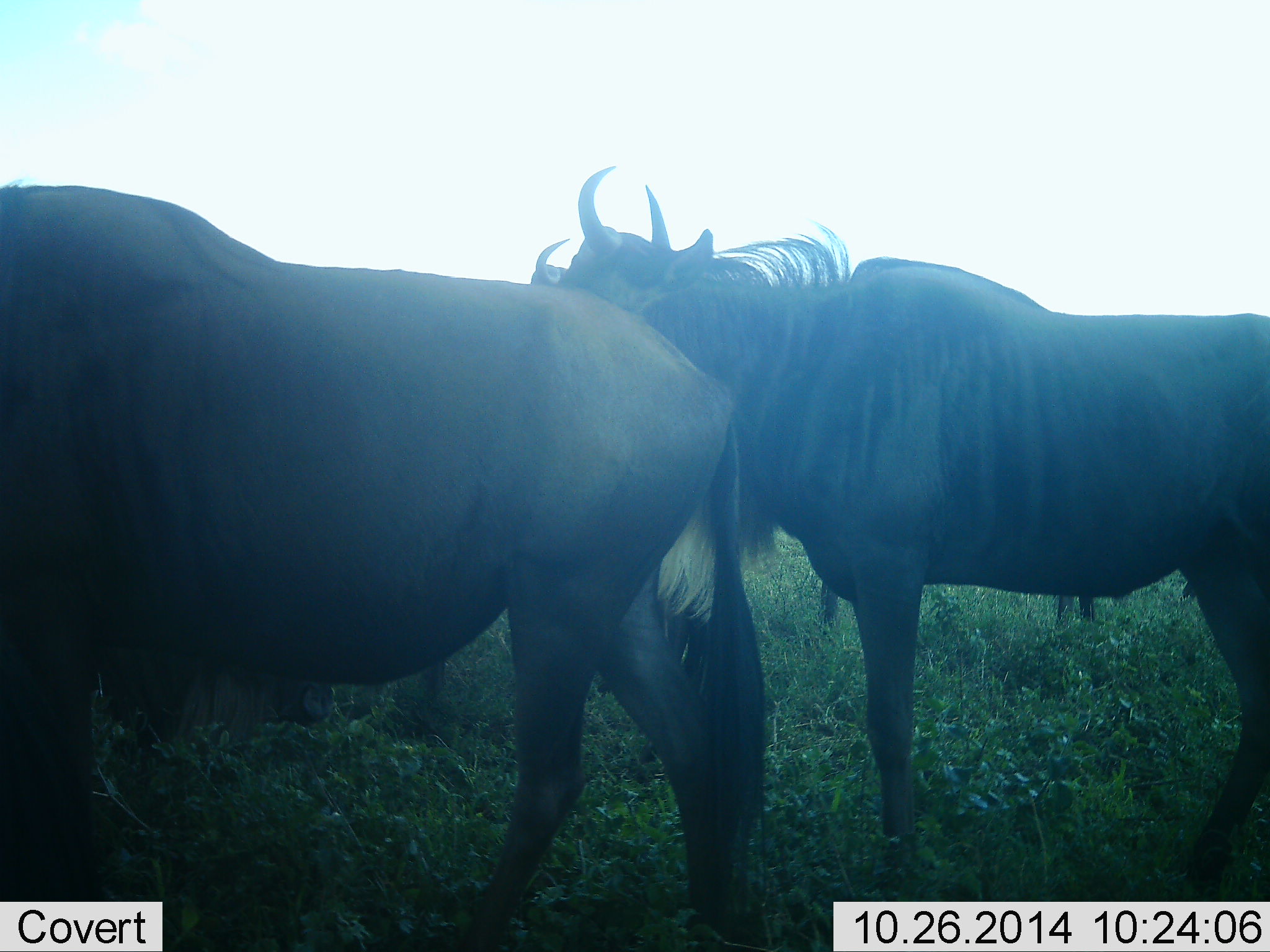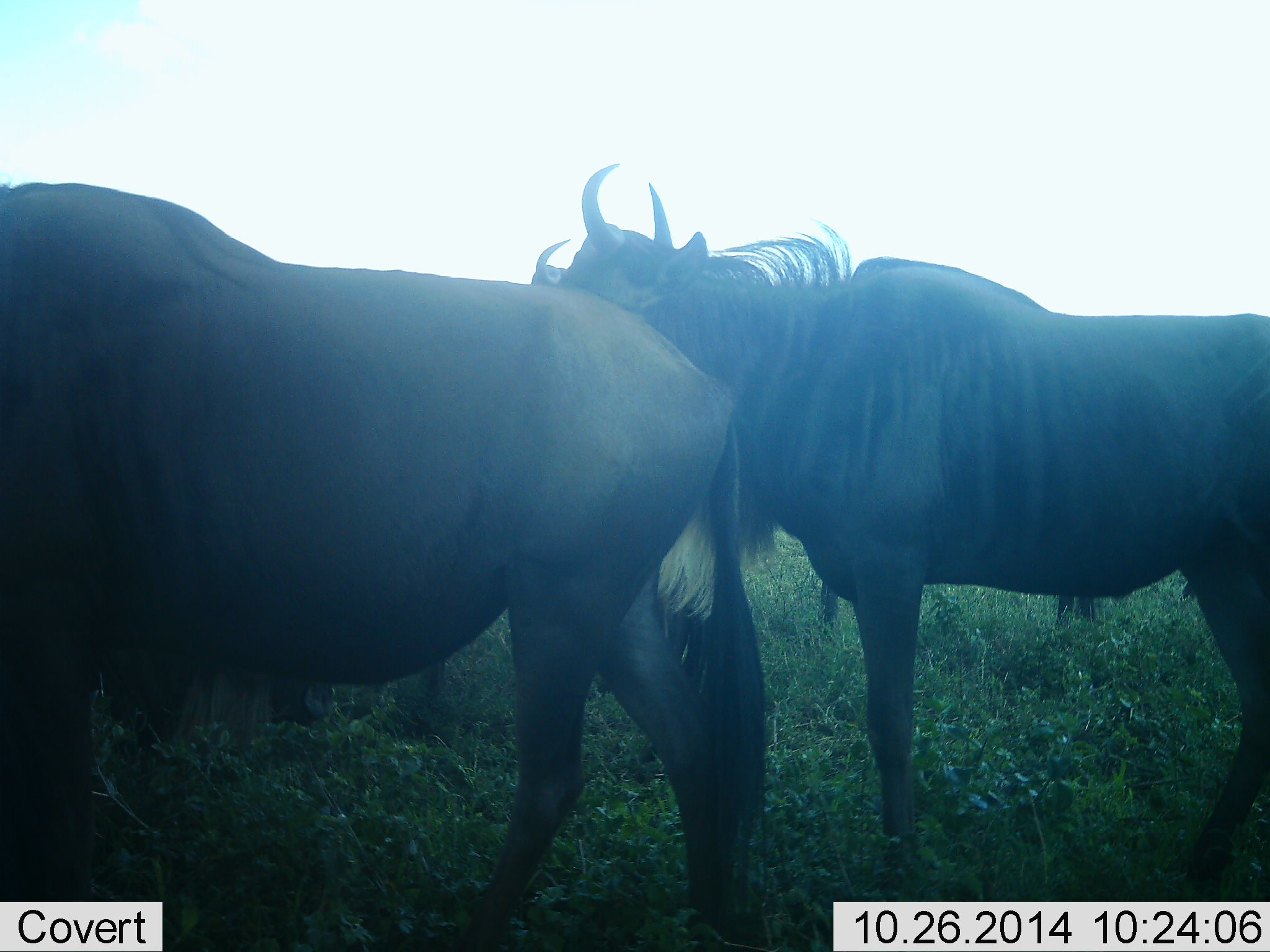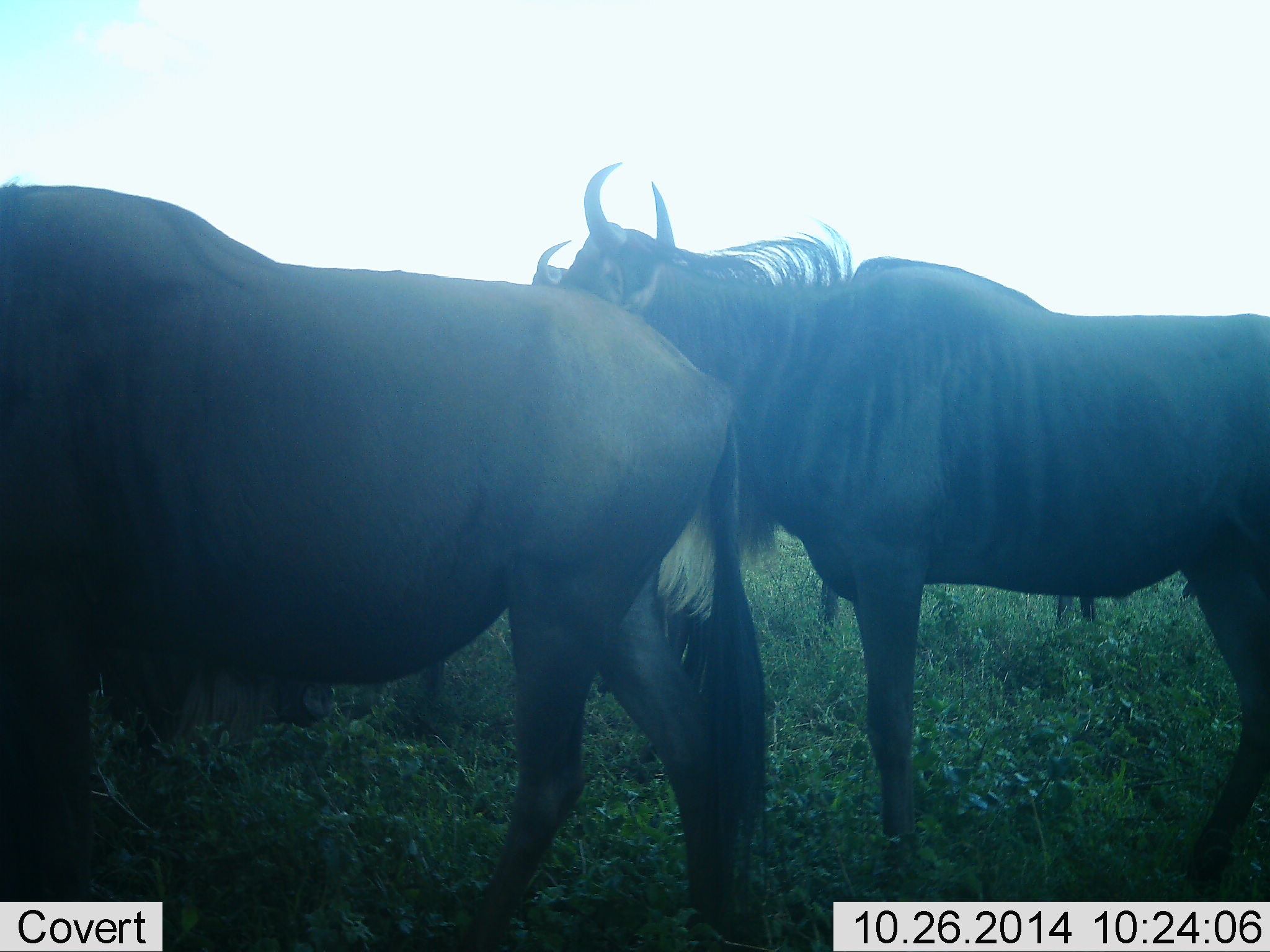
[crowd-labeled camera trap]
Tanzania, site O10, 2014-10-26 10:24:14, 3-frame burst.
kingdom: Animalia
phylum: Chordata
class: Mammalia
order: Artiodactyla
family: Bovidae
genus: Connochaetes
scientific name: Connochaetes taurinus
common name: blue wildebeest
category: wildebeest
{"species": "wildebeest (blue wildebeest) (Connochaetes taurinus)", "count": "3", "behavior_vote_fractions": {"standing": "100%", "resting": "0%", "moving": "0%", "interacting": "10%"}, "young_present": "0%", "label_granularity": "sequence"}